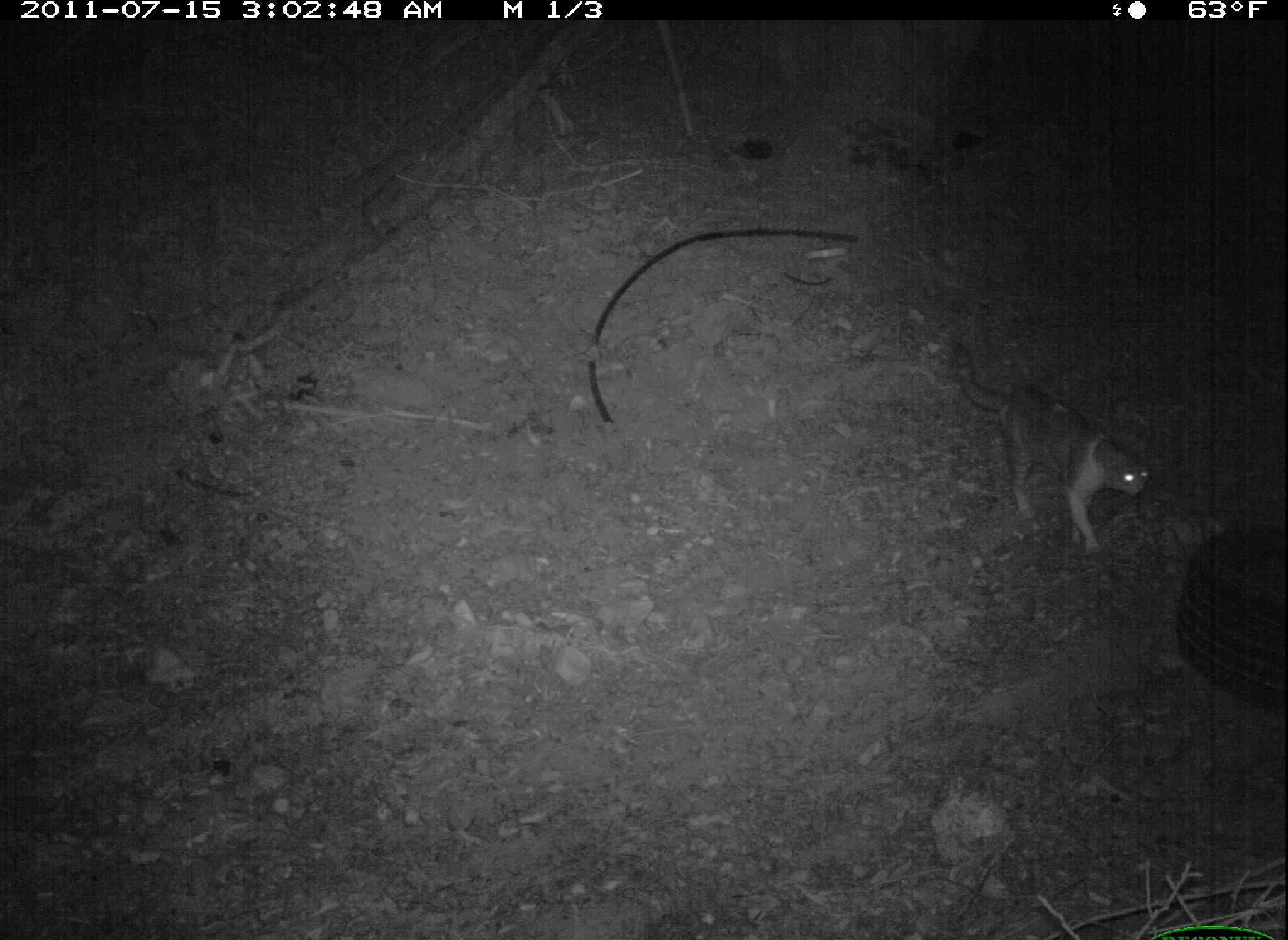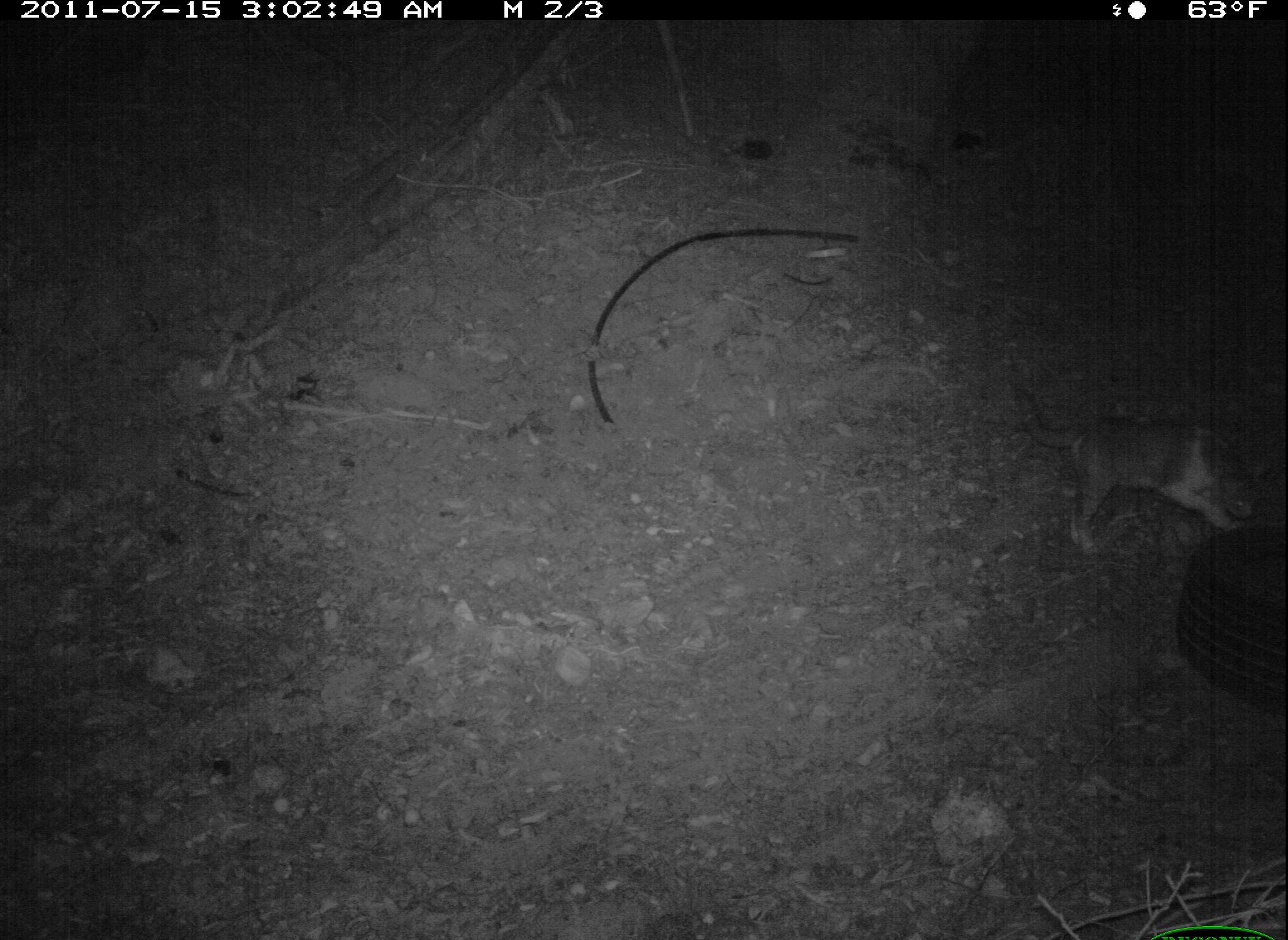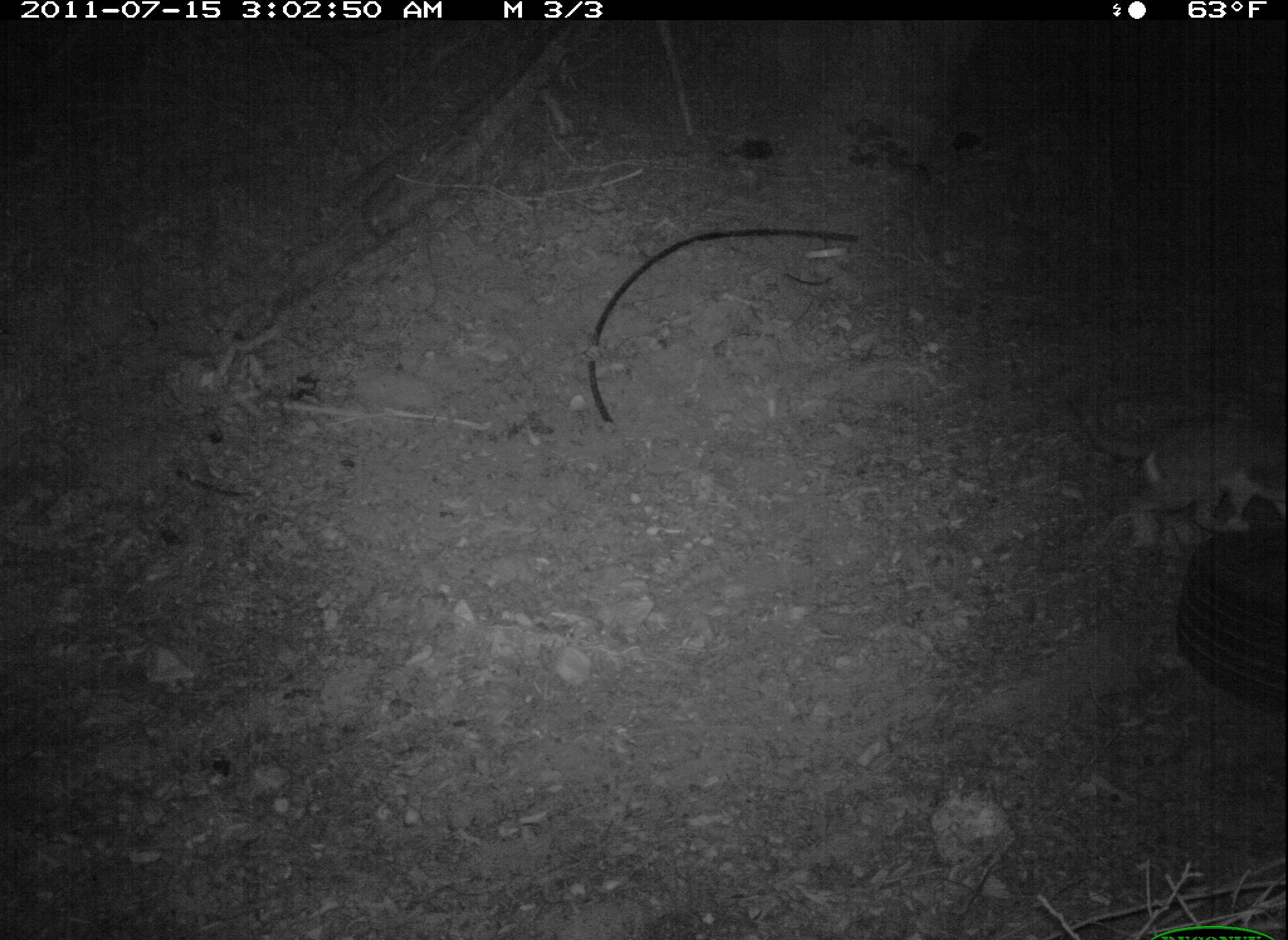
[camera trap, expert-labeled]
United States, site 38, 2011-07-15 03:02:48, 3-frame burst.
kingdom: Animalia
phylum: Chordata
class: Mammalia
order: Carnivora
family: Felidae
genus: Felis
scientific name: Felis catus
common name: cat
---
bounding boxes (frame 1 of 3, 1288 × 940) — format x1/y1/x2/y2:
cat: 929/341/1169/565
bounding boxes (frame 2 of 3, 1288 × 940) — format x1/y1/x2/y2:
cat: 984/375/1280/561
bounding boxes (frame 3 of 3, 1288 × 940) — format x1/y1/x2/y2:
cat: 1056/390/1280/569